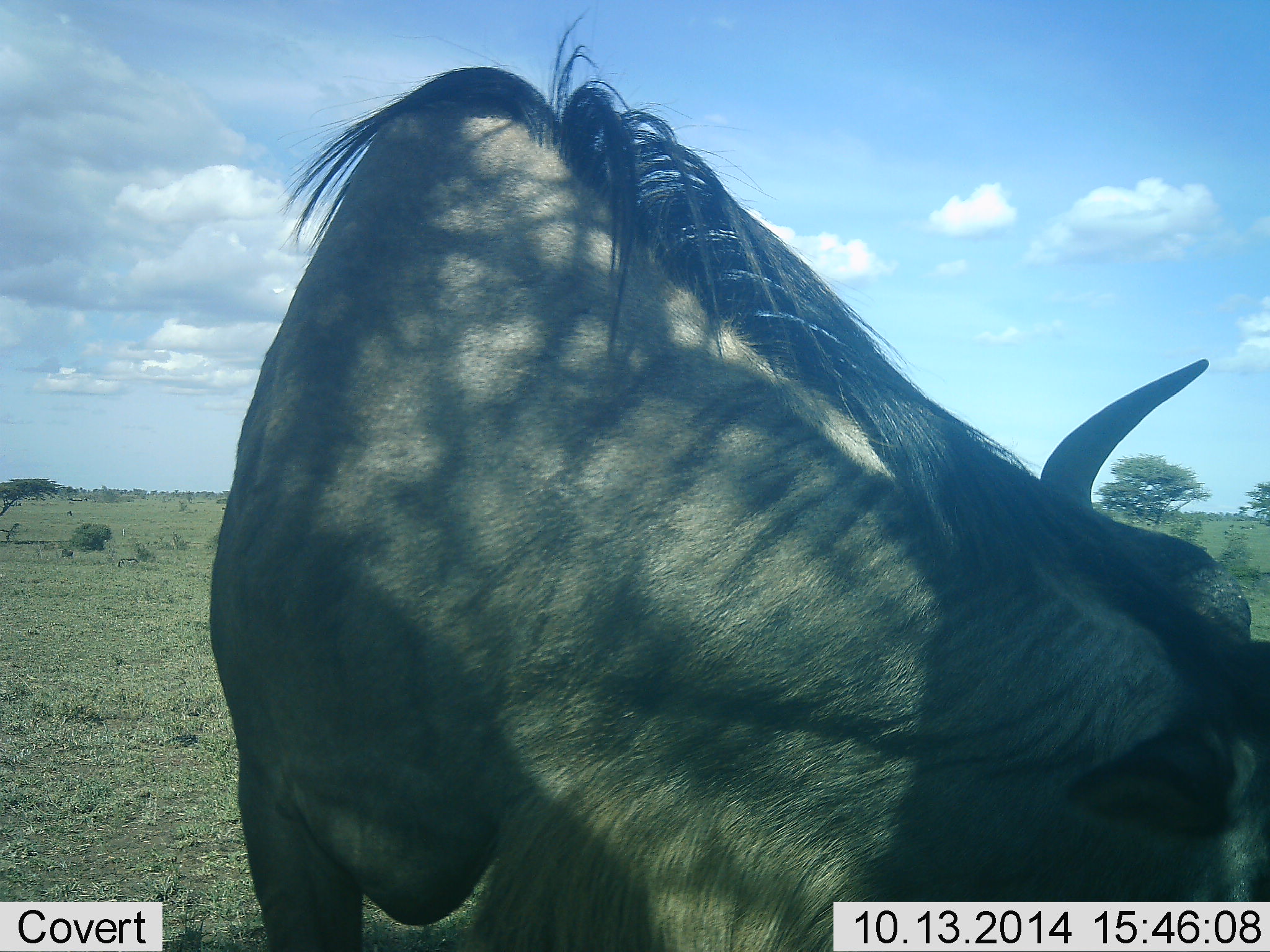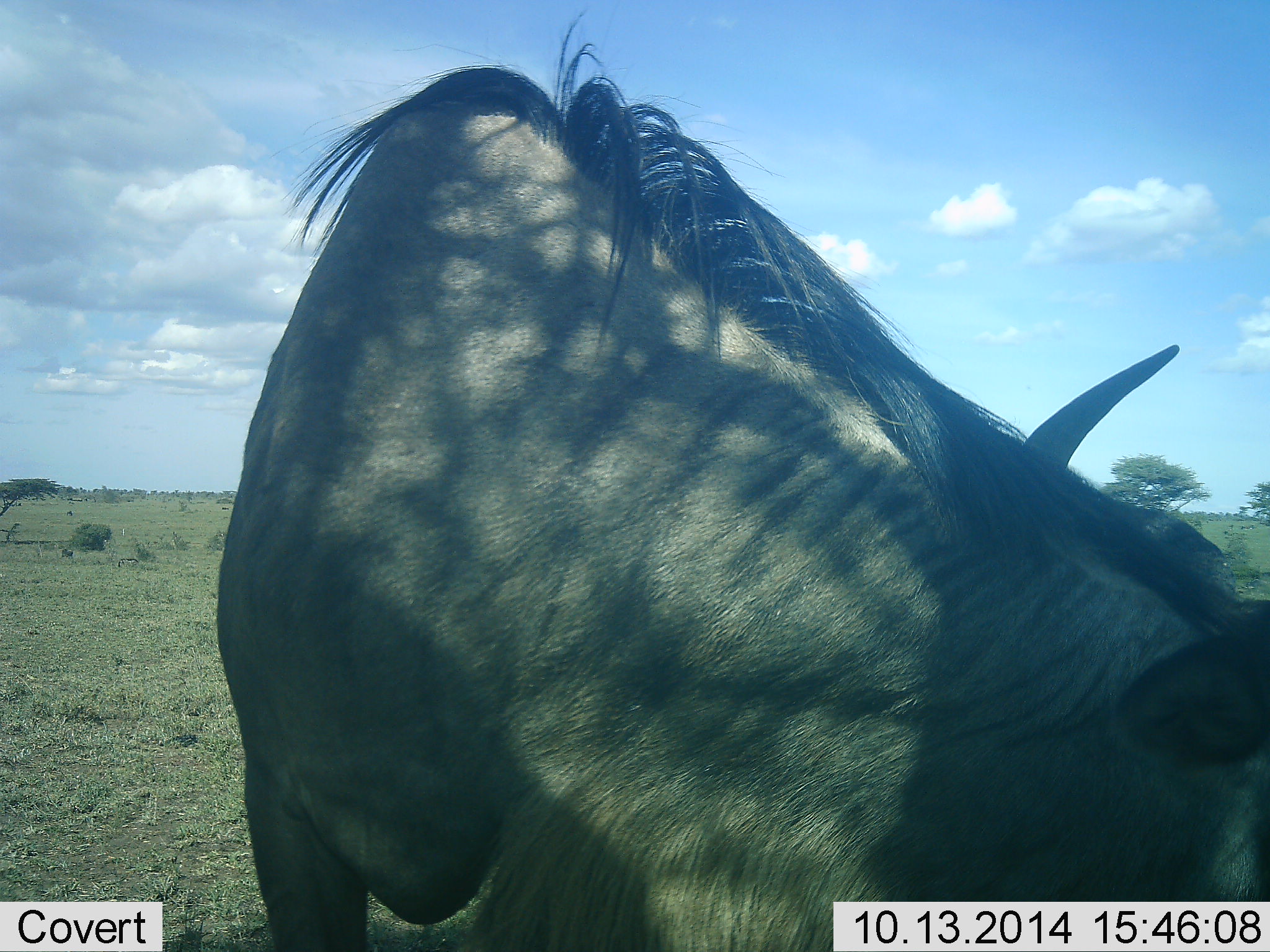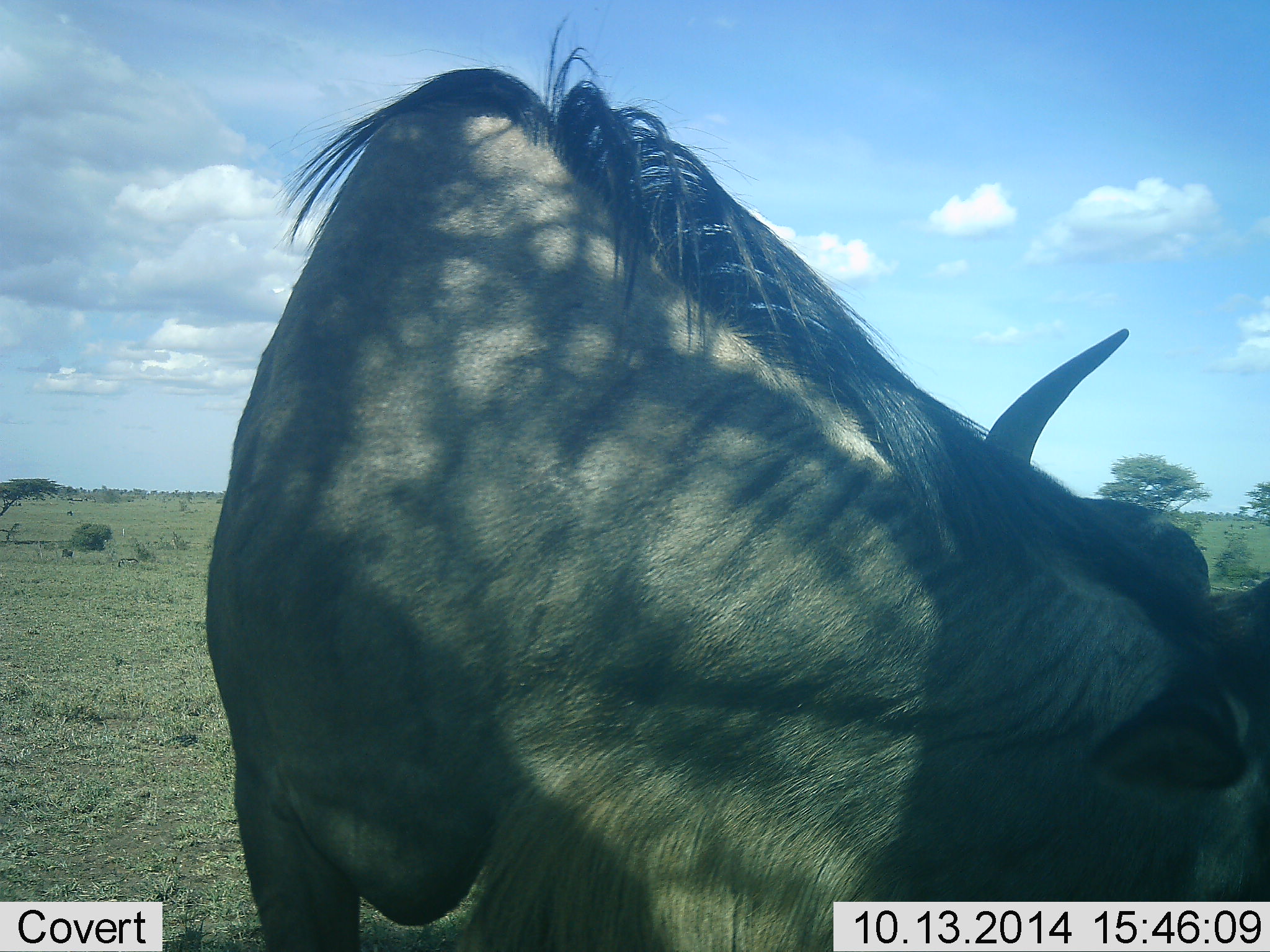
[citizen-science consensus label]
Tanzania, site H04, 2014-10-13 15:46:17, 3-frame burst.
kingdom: Animalia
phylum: Chordata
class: Mammalia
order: Artiodactyla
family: Bovidae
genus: Connochaetes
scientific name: Connochaetes taurinus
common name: blue wildebeest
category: wildebeest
Wildebeest (blue wildebeest) (Connochaetes taurinus), count 1. Behavior (volunteer vote fractions): standing 90%, resting 10%, moving 0%, interacting 0%. Young present (vote fraction): 0%. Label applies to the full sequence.